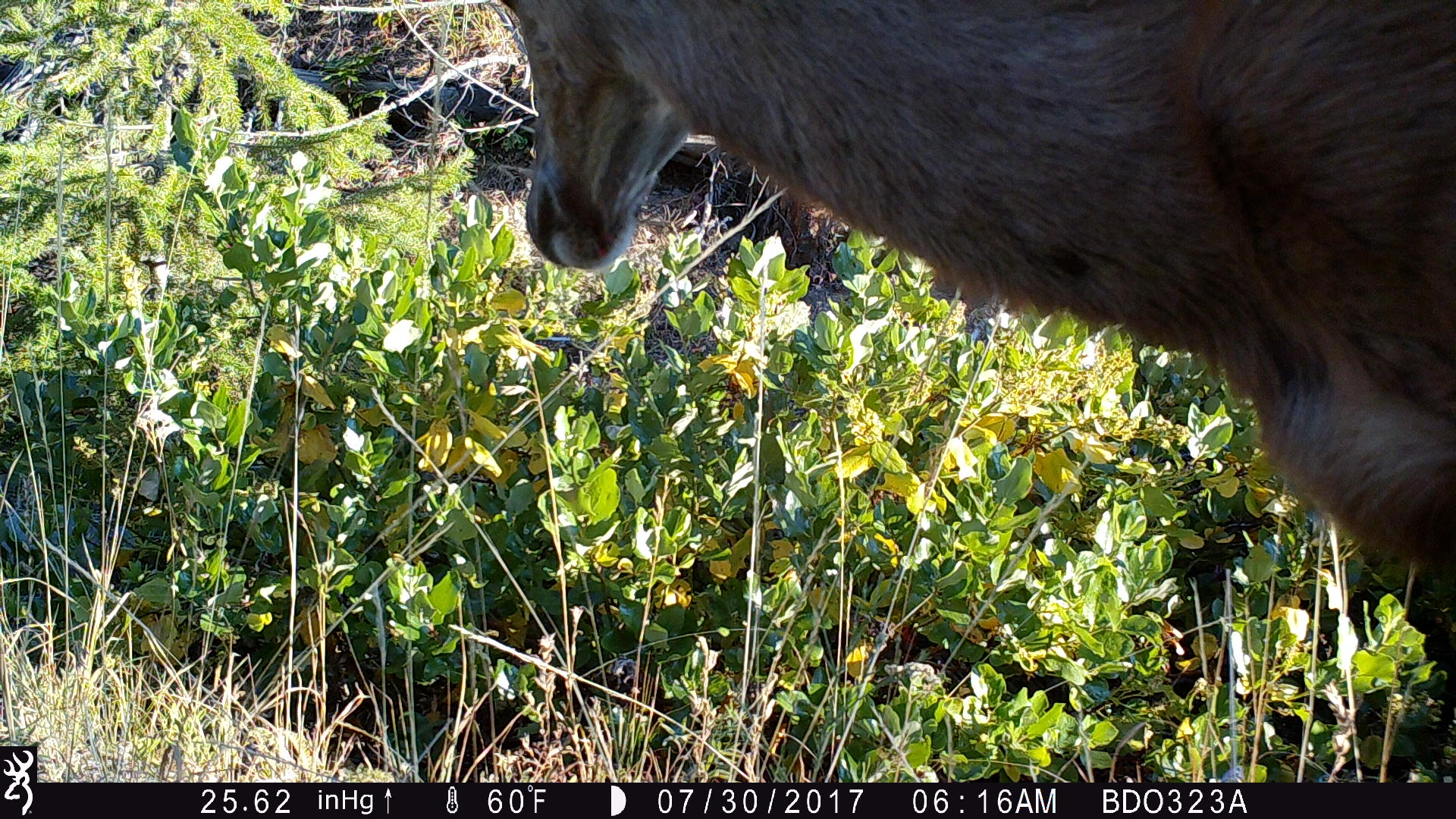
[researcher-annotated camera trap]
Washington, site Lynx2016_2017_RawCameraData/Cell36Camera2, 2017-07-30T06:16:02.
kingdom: Animalia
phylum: Chordata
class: Mammalia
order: Artiodactyla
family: Cervidae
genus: Odocoileus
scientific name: Odocoileus hemionus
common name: mule deer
Odocoileus hemionus (mule deer). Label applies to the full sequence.